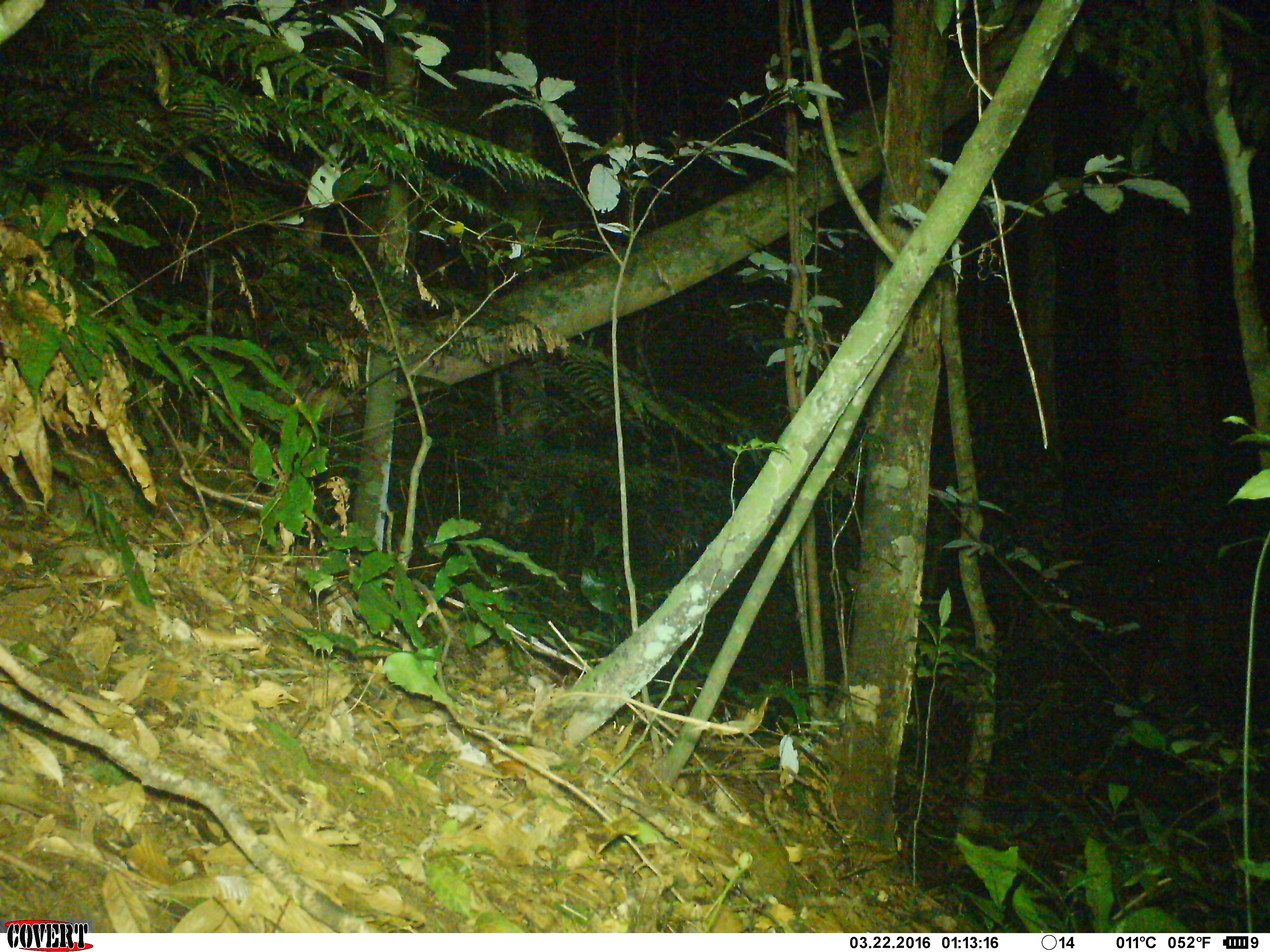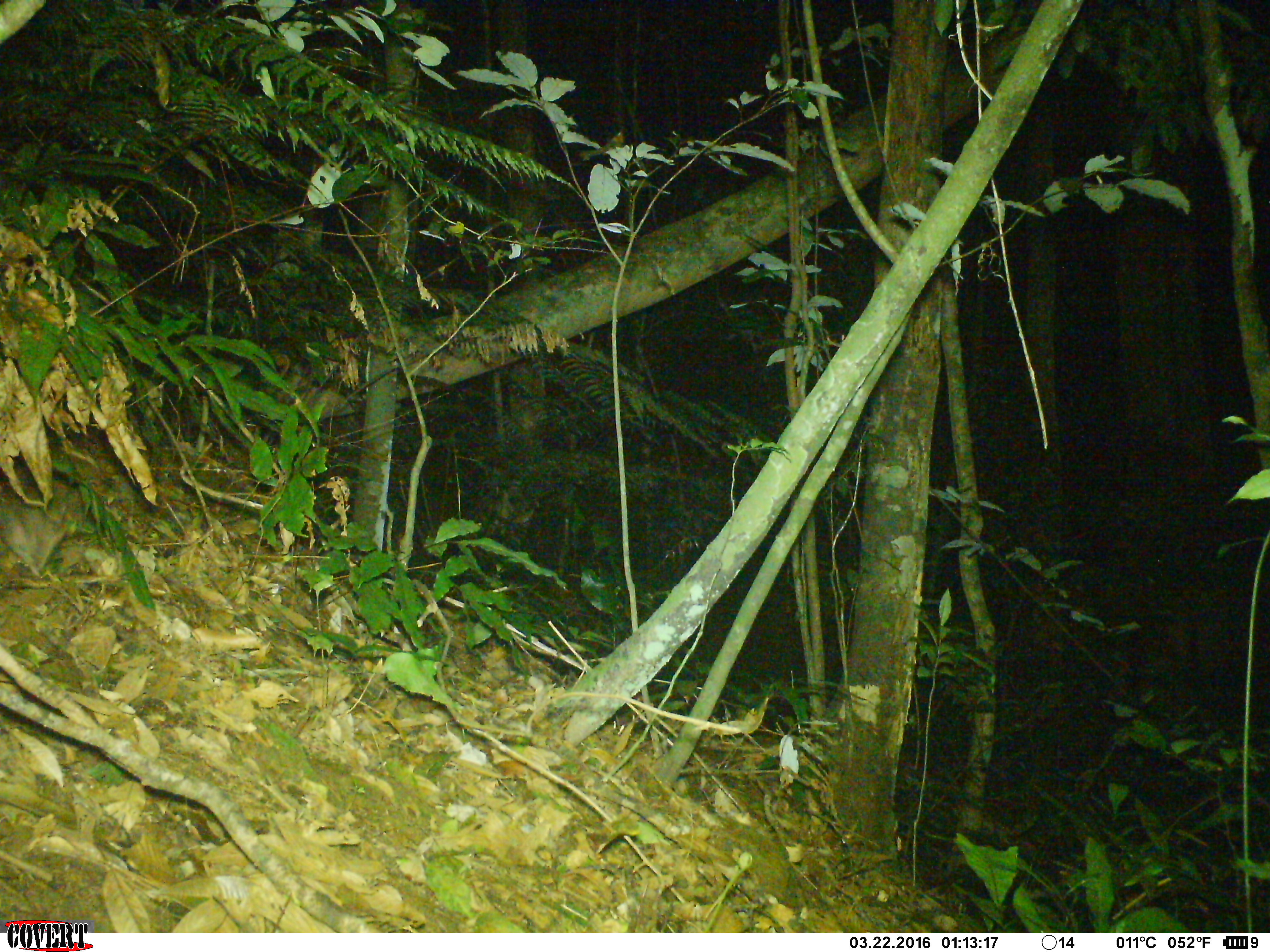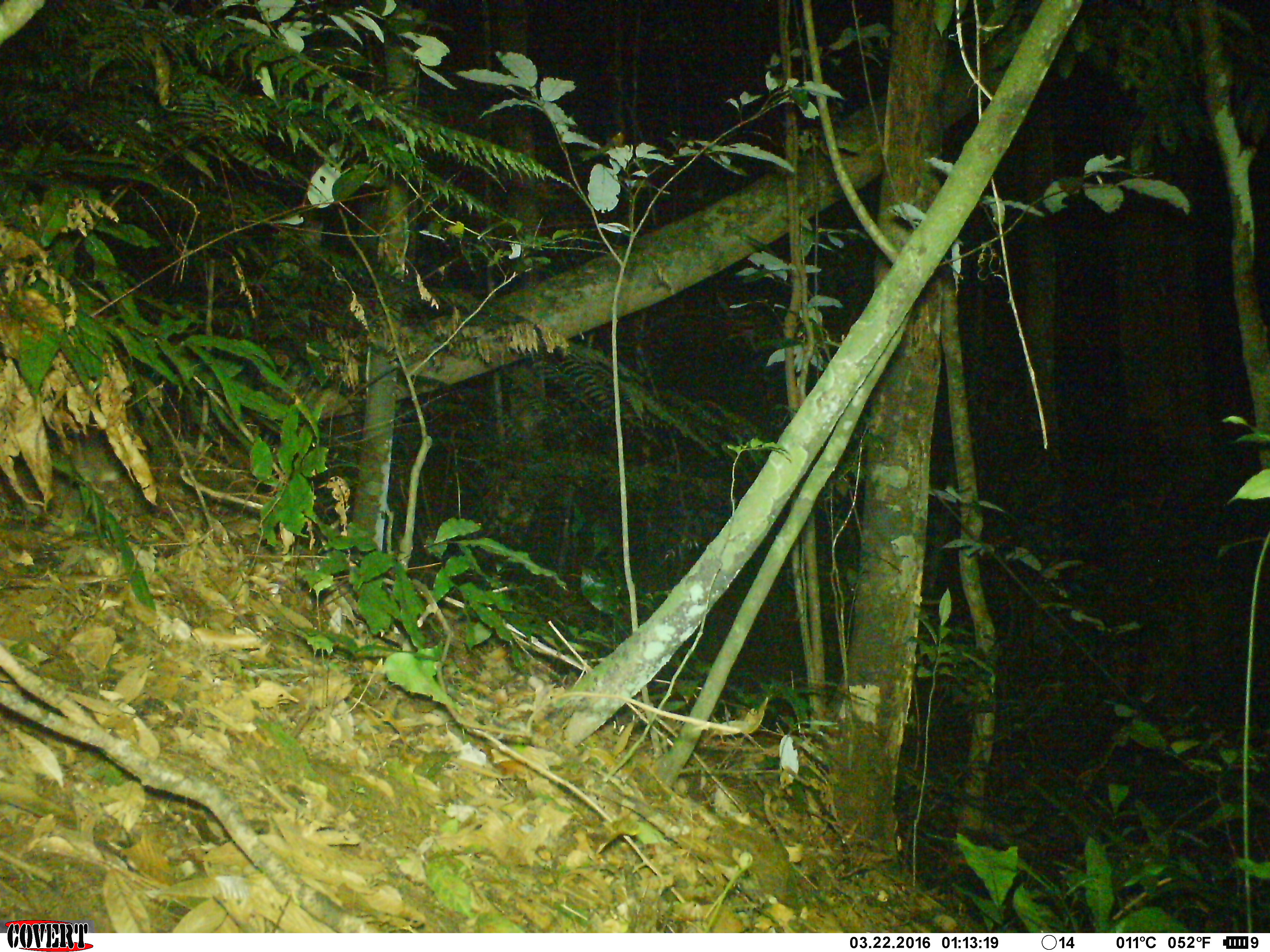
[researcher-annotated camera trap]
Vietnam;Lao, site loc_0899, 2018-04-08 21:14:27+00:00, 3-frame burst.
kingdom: Animalia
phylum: Chordata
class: Mammalia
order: Rodentia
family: Muridae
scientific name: Muridae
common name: old-world mice and rats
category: unidentified murid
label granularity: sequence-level